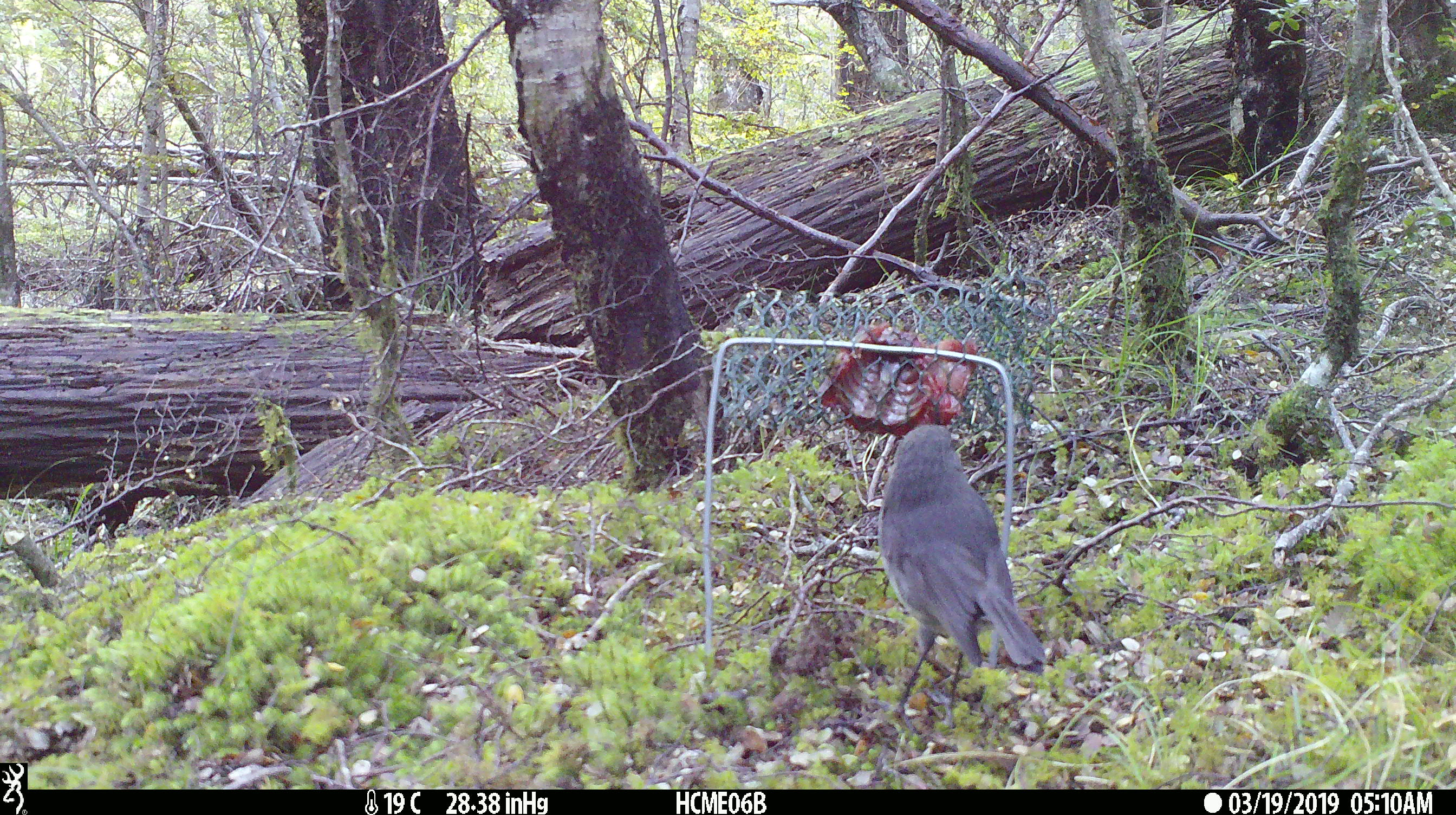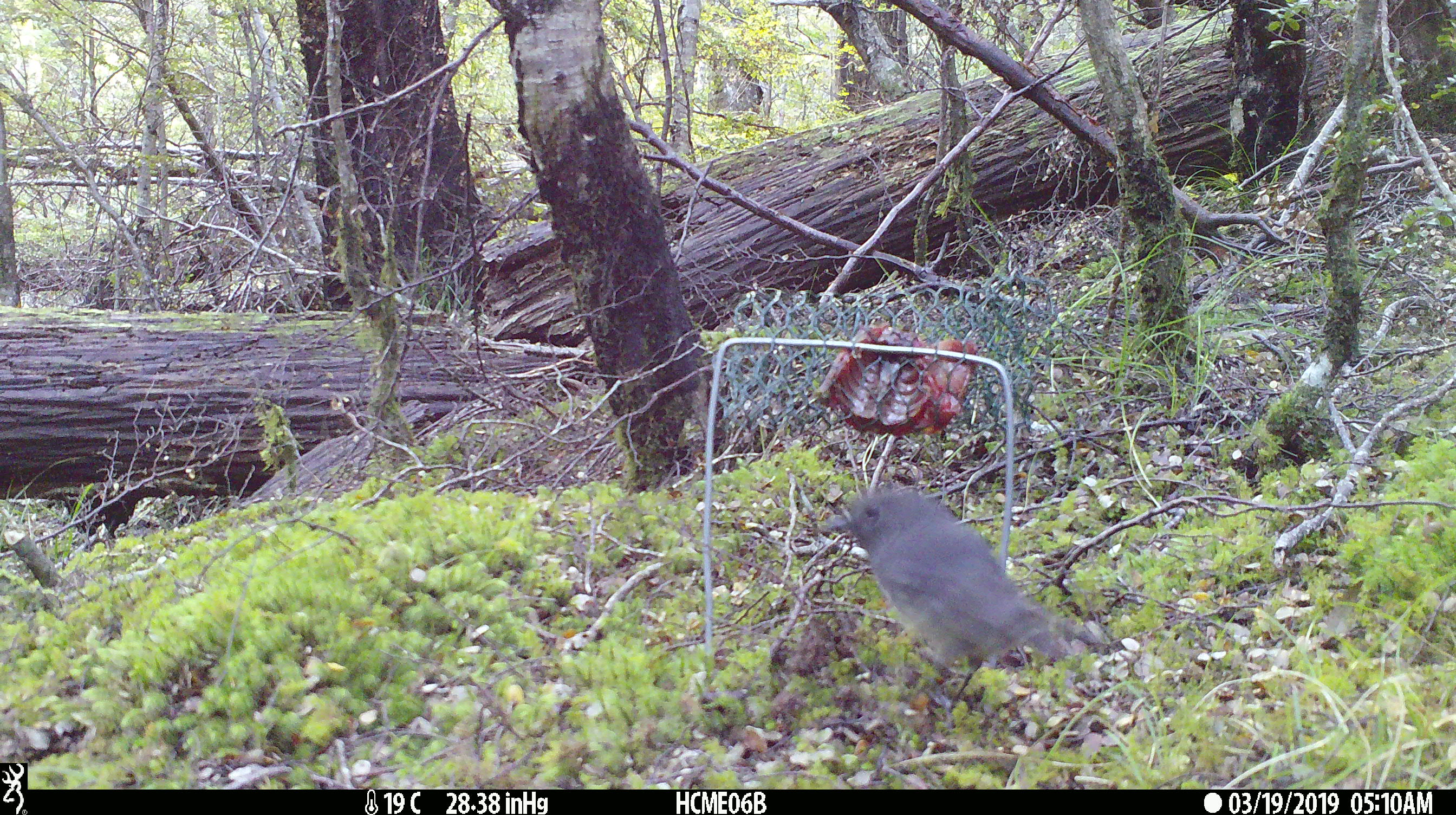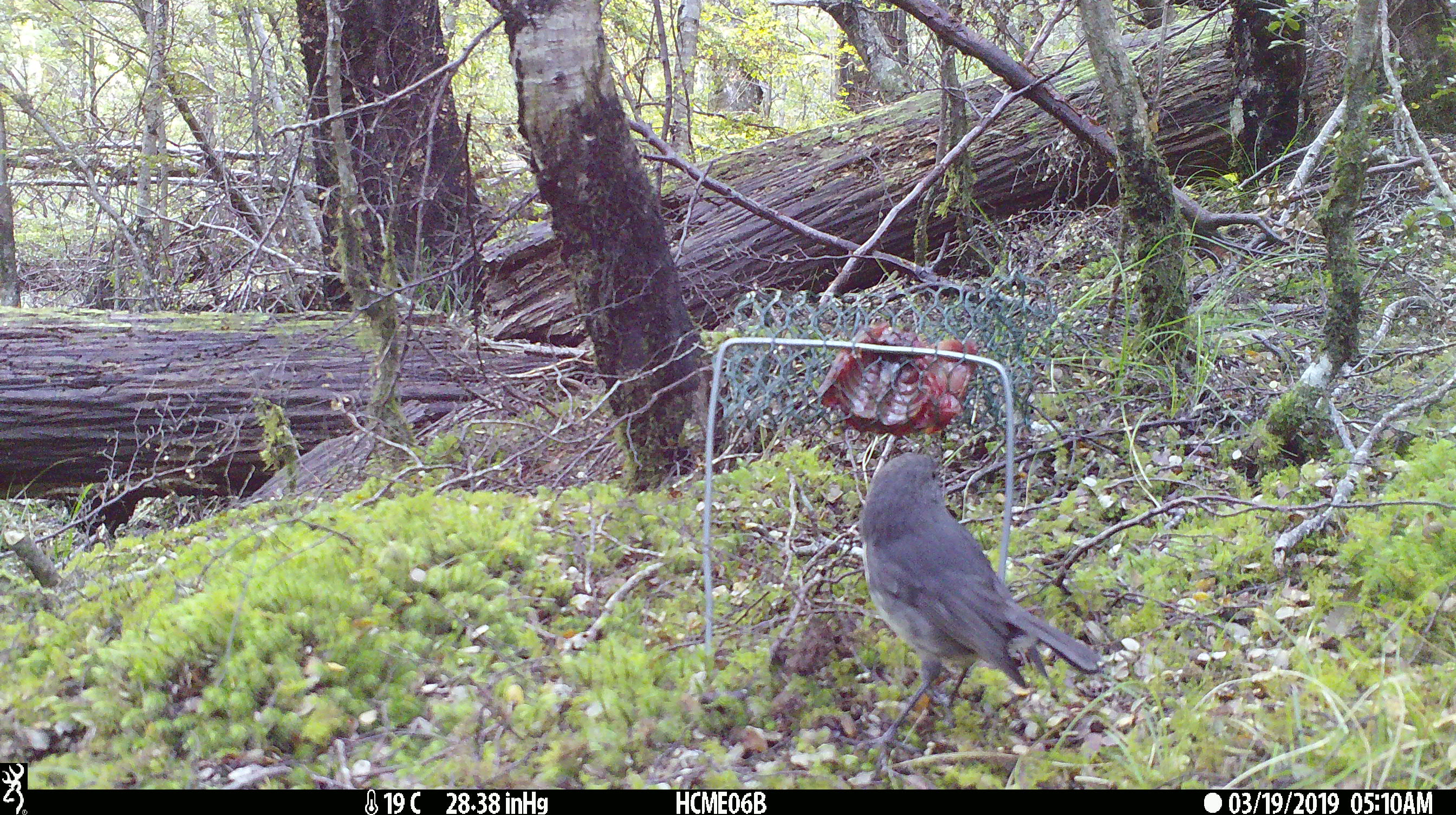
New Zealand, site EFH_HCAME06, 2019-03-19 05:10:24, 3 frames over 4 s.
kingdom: Animalia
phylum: Chordata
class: Aves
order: Passeriformes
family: Petroicidae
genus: Petroica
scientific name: Petroica australis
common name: new zealand robin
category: robin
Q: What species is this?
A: Robin (new zealand robin) (Petroica australis).